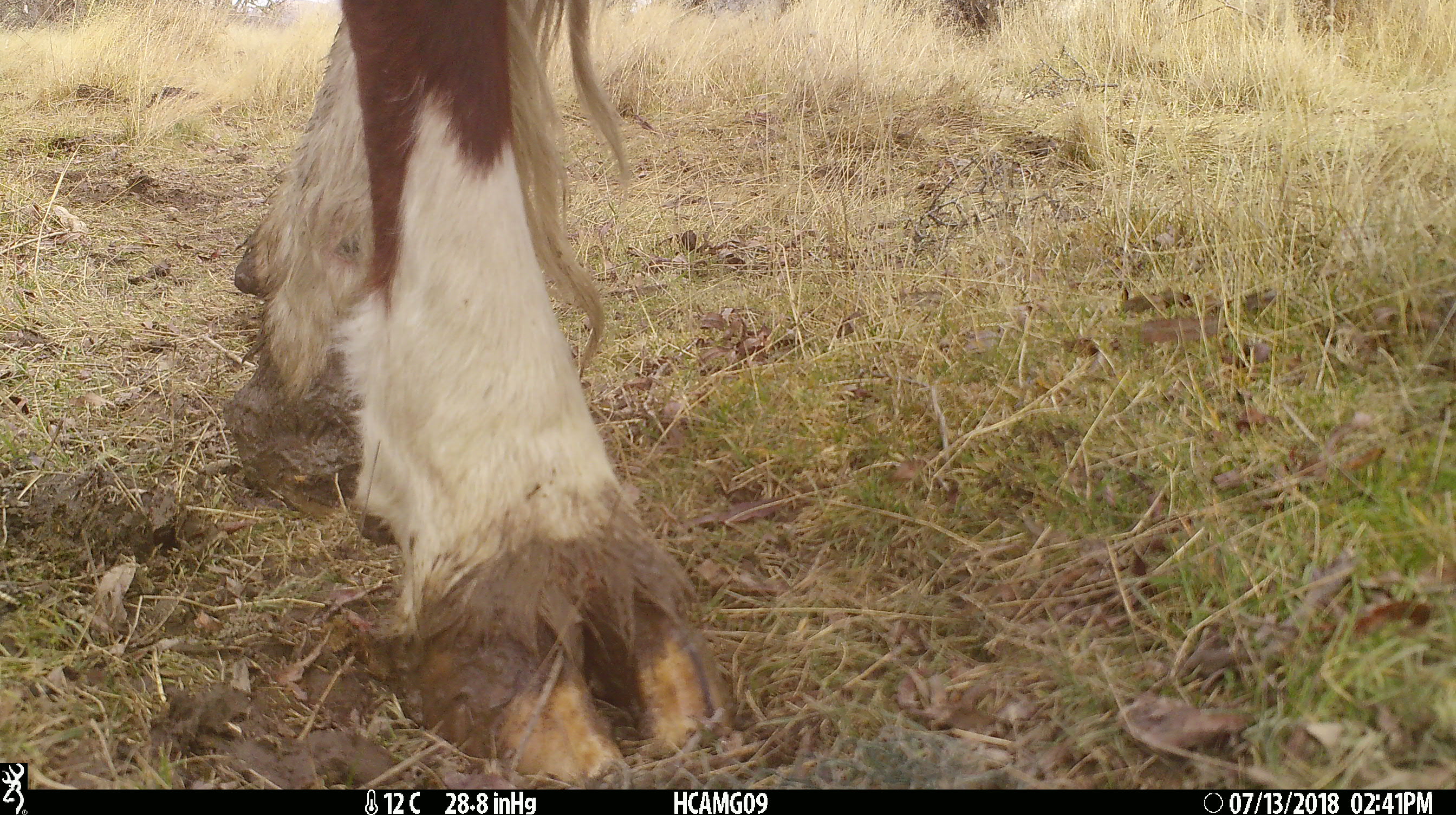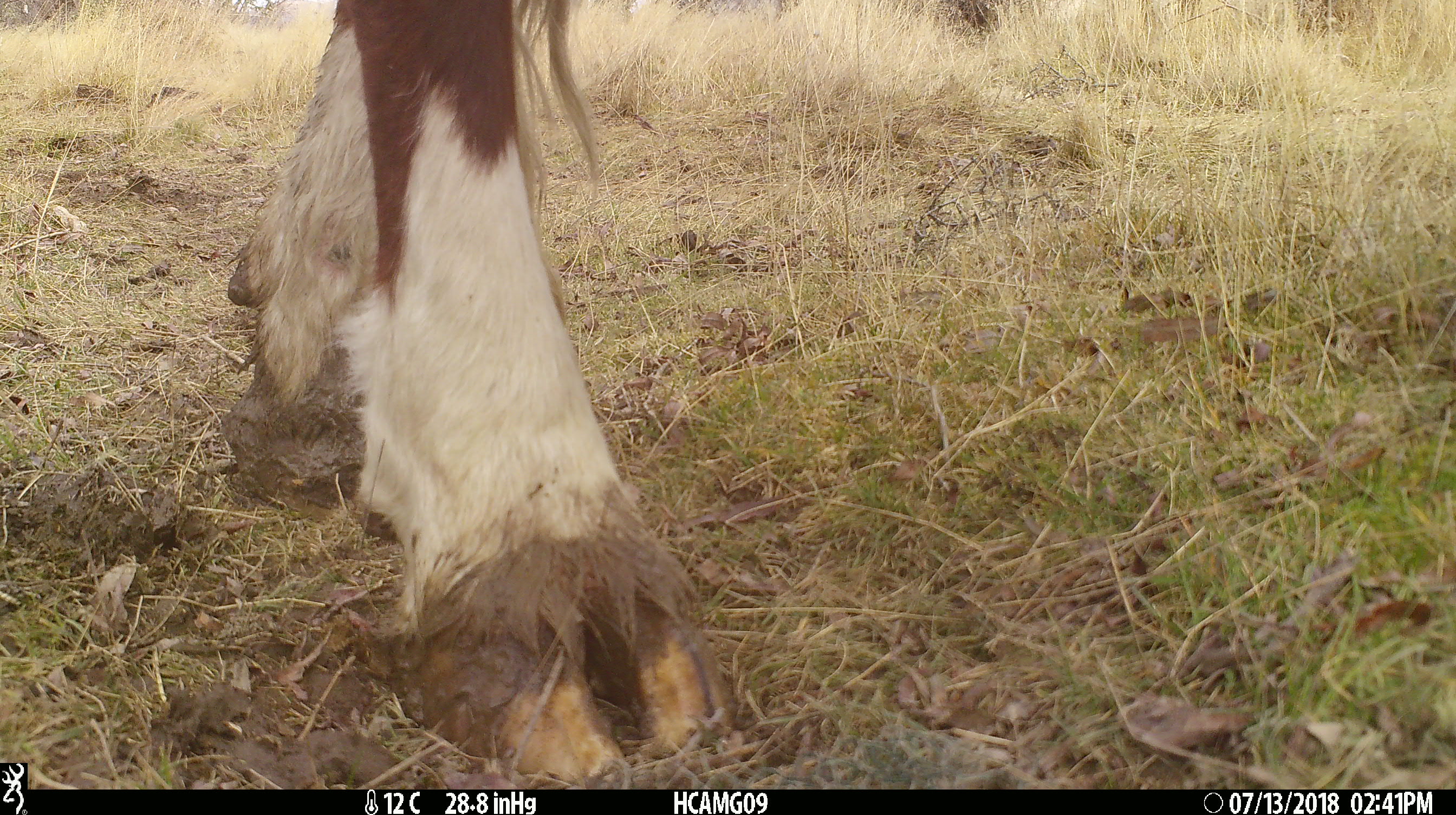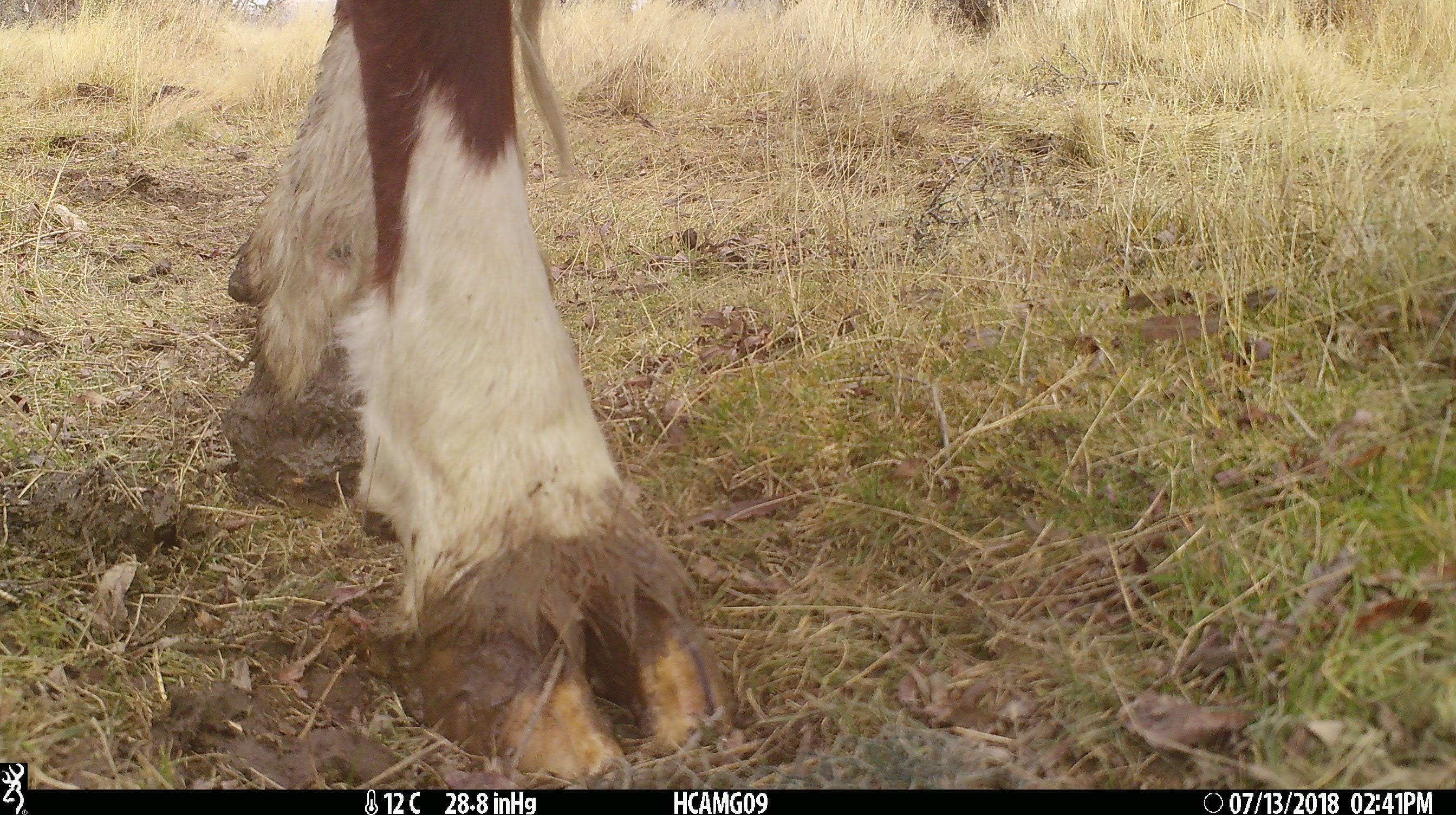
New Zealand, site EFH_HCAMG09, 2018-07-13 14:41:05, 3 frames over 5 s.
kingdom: Animalia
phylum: Chordata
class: Mammalia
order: Artiodactyla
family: Bovidae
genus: Bos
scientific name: Bos taurus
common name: domestic cow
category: cow